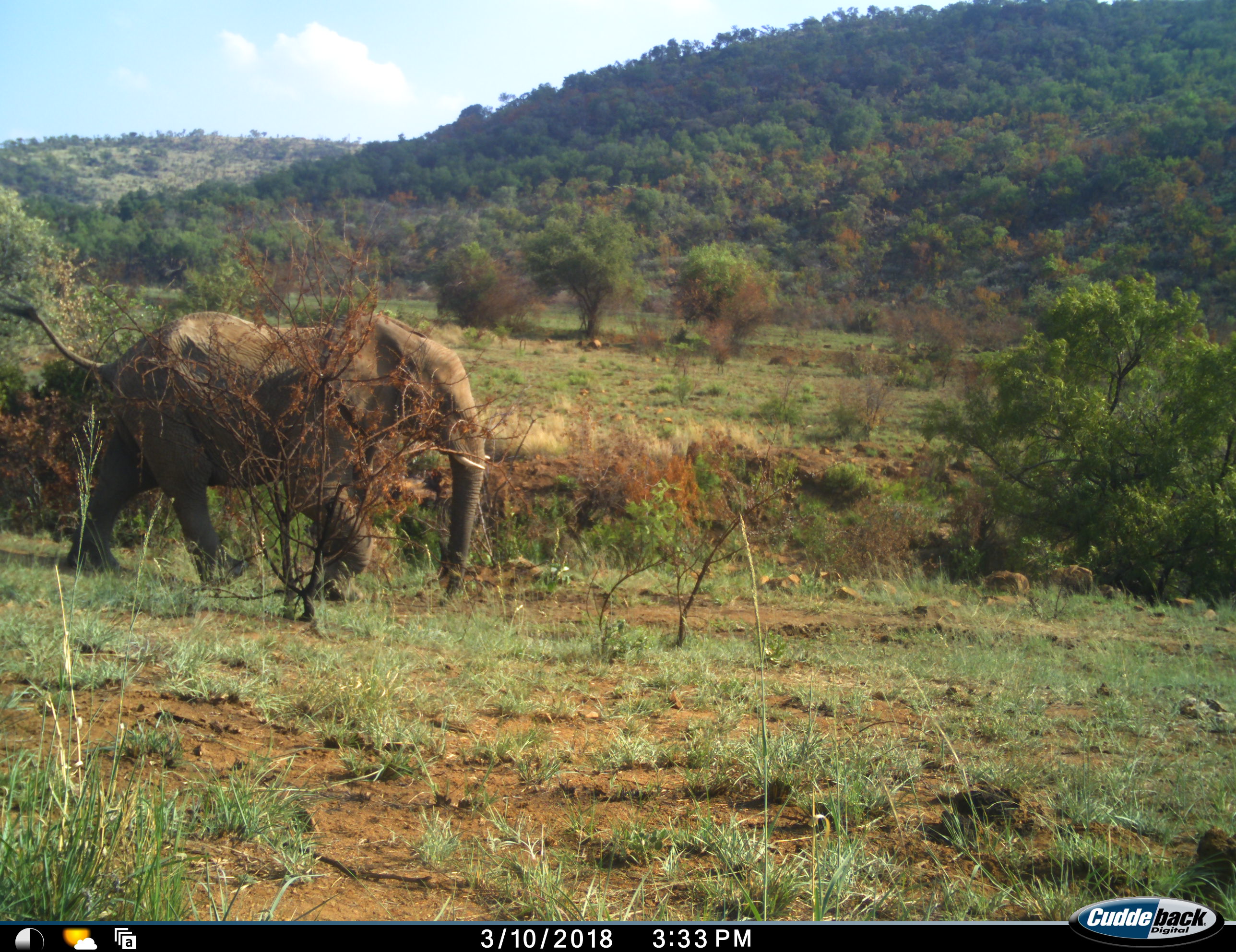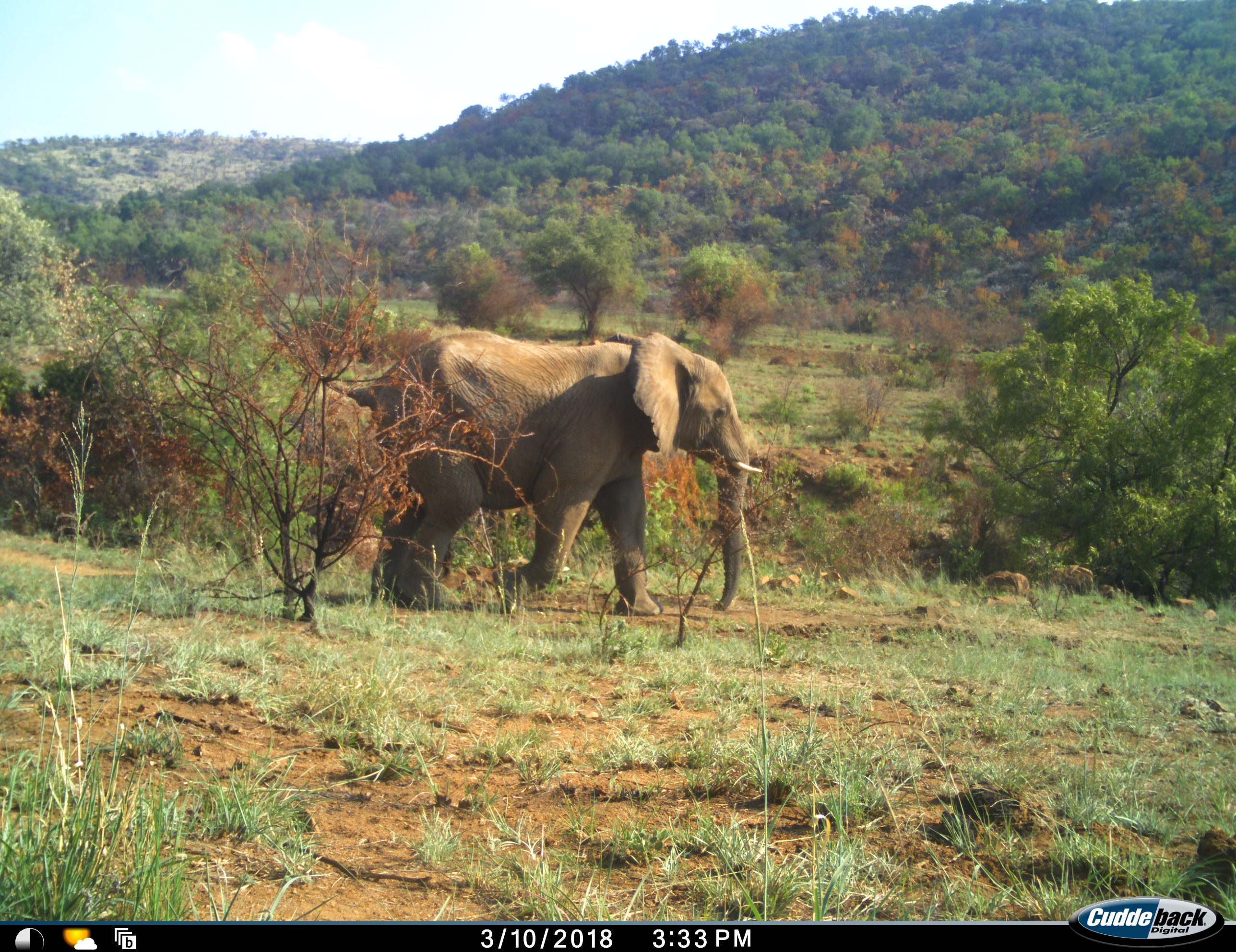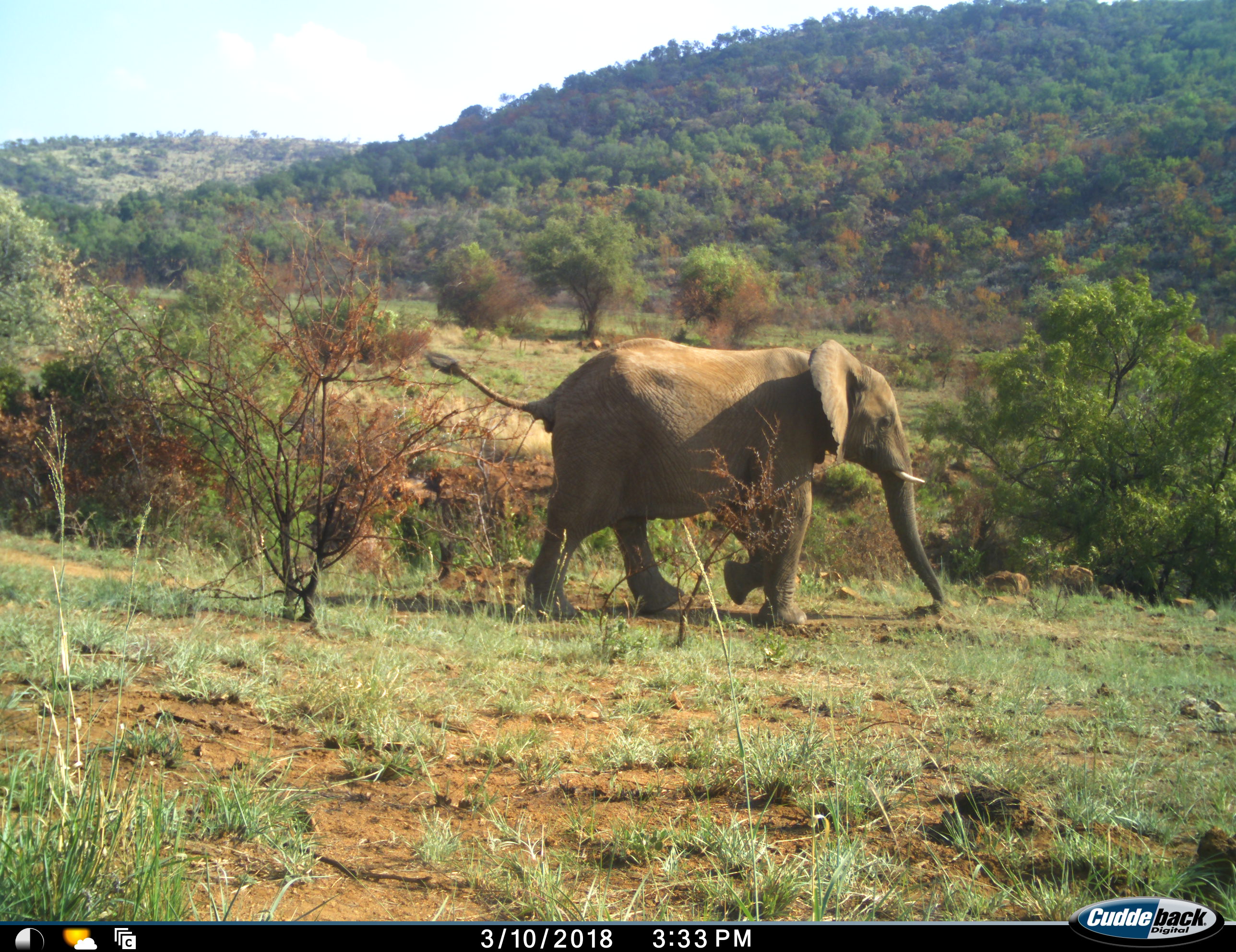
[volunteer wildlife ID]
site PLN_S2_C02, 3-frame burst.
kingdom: Animalia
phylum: Chordata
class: Mammalia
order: Proboscidea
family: Elephantidae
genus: Loxodonta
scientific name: Loxodonta africana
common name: african bush elephant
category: elephant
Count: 1.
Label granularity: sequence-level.